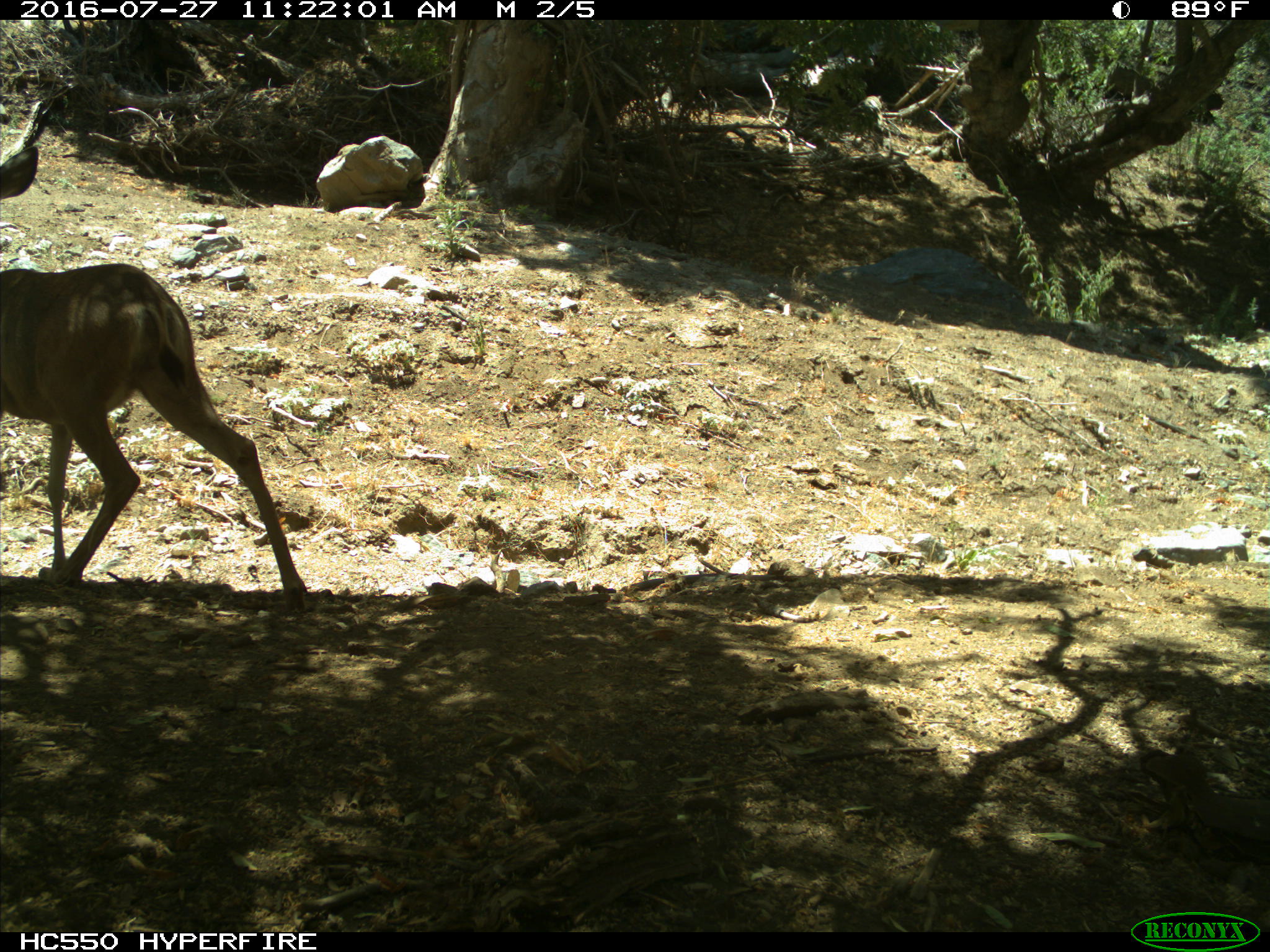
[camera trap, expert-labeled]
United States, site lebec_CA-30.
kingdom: Animalia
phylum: Chordata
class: Mammalia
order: Artiodactyla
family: Cervidae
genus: Odocoileus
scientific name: Odocoileus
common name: deer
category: unidentified deer